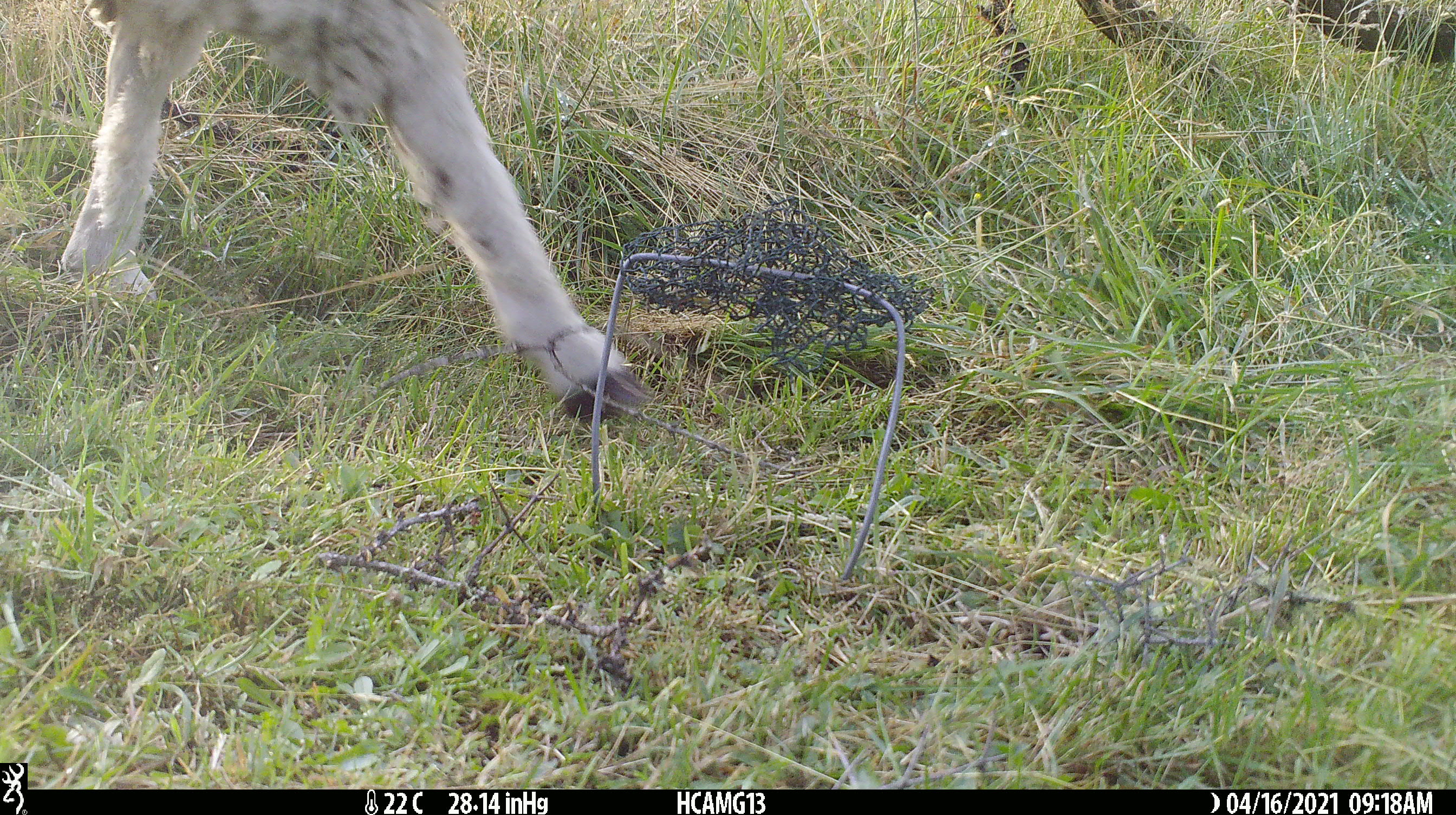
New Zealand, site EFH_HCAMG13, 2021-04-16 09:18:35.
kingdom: Animalia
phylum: Chordata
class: Mammalia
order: Artiodactyla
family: Bovidae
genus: Ovis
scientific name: Ovis aries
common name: domestic sheep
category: sheep